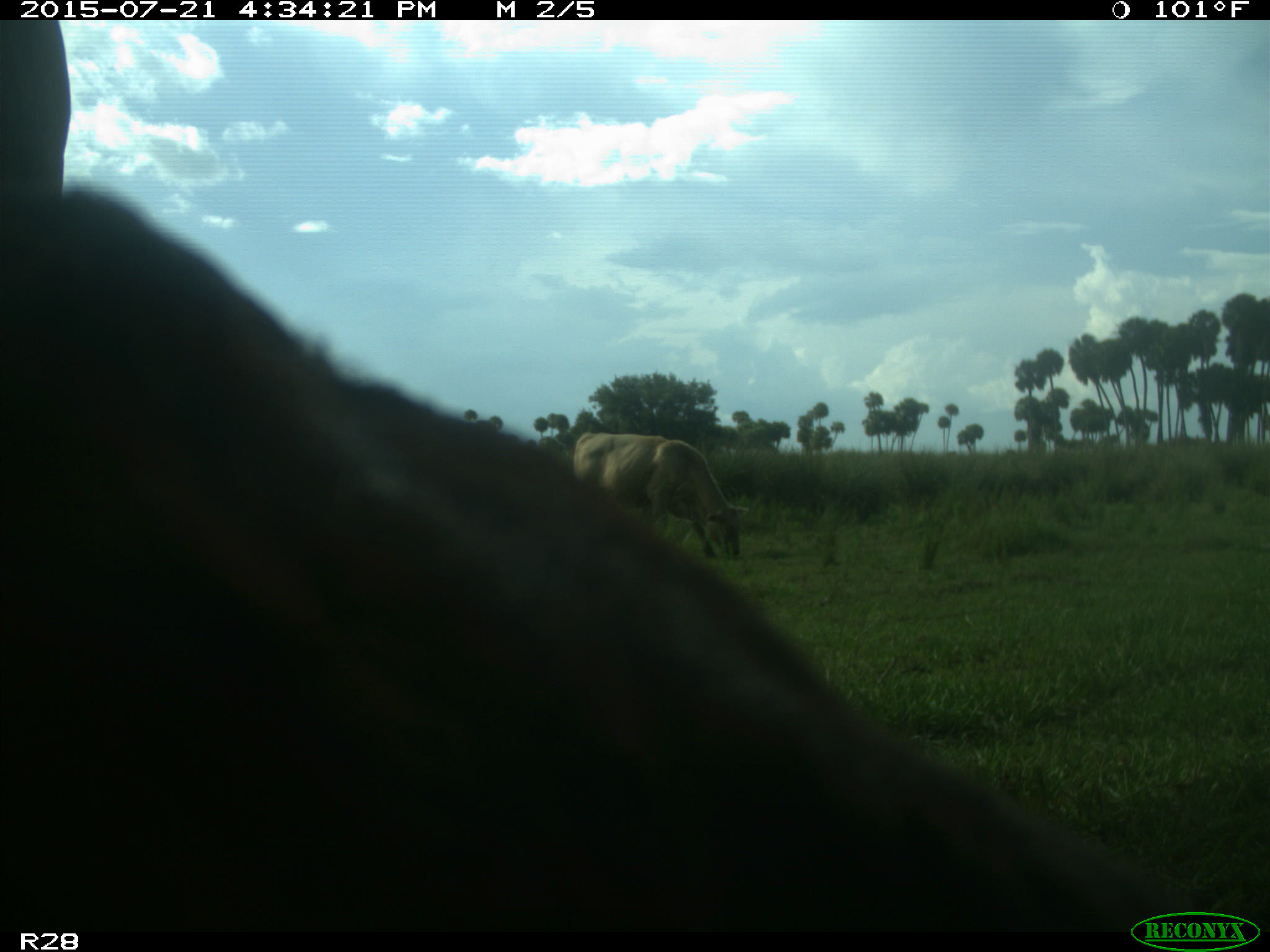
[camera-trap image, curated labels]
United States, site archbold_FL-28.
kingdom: Animalia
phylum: Chordata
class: Mammalia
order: Artiodactyla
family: Bovidae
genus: Bos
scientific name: Bos taurus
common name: domestic cow